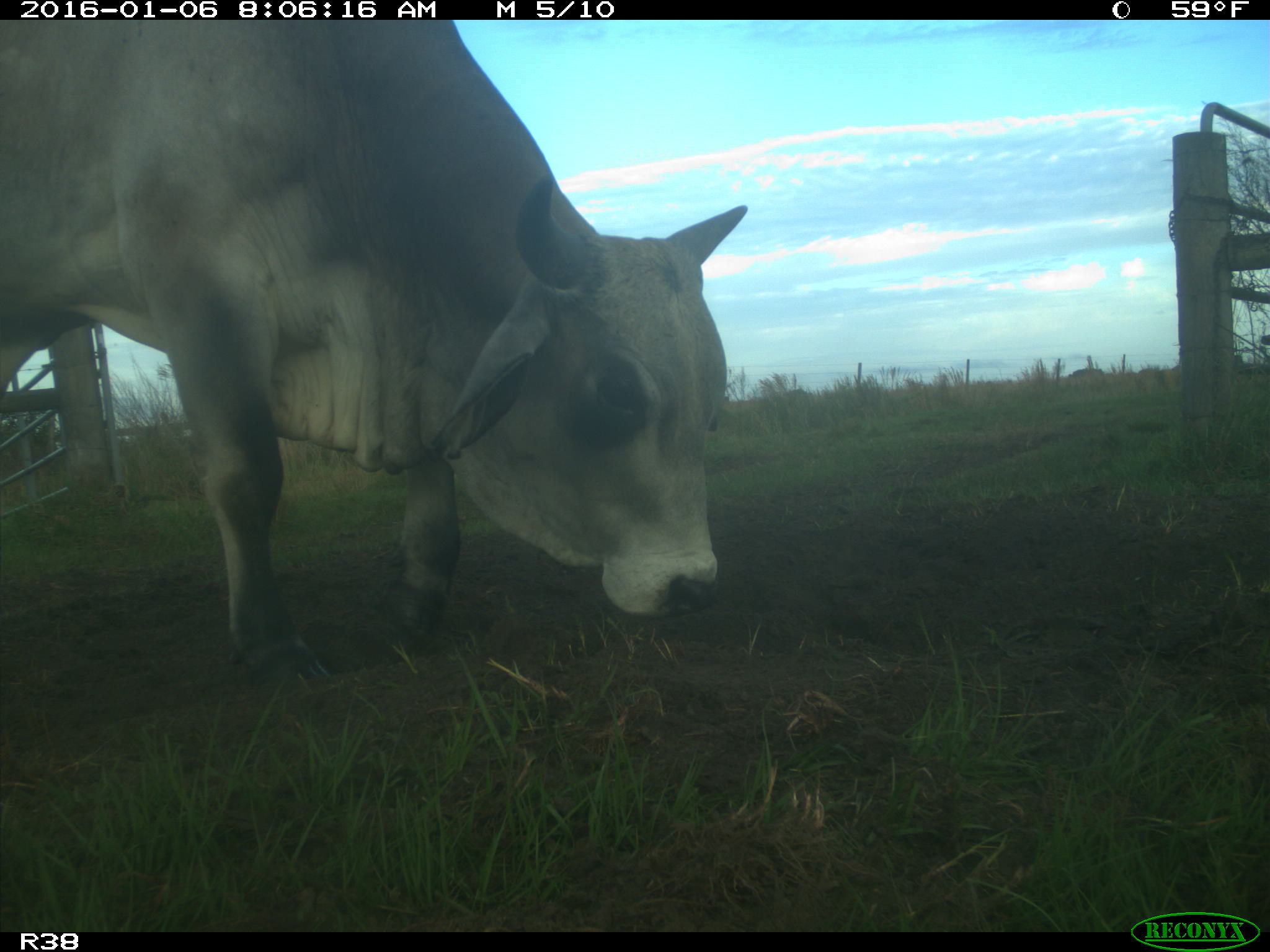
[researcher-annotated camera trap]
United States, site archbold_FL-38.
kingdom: Animalia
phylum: Chordata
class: Mammalia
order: Artiodactyla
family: Bovidae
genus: Bos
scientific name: Bos taurus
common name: domestic cow